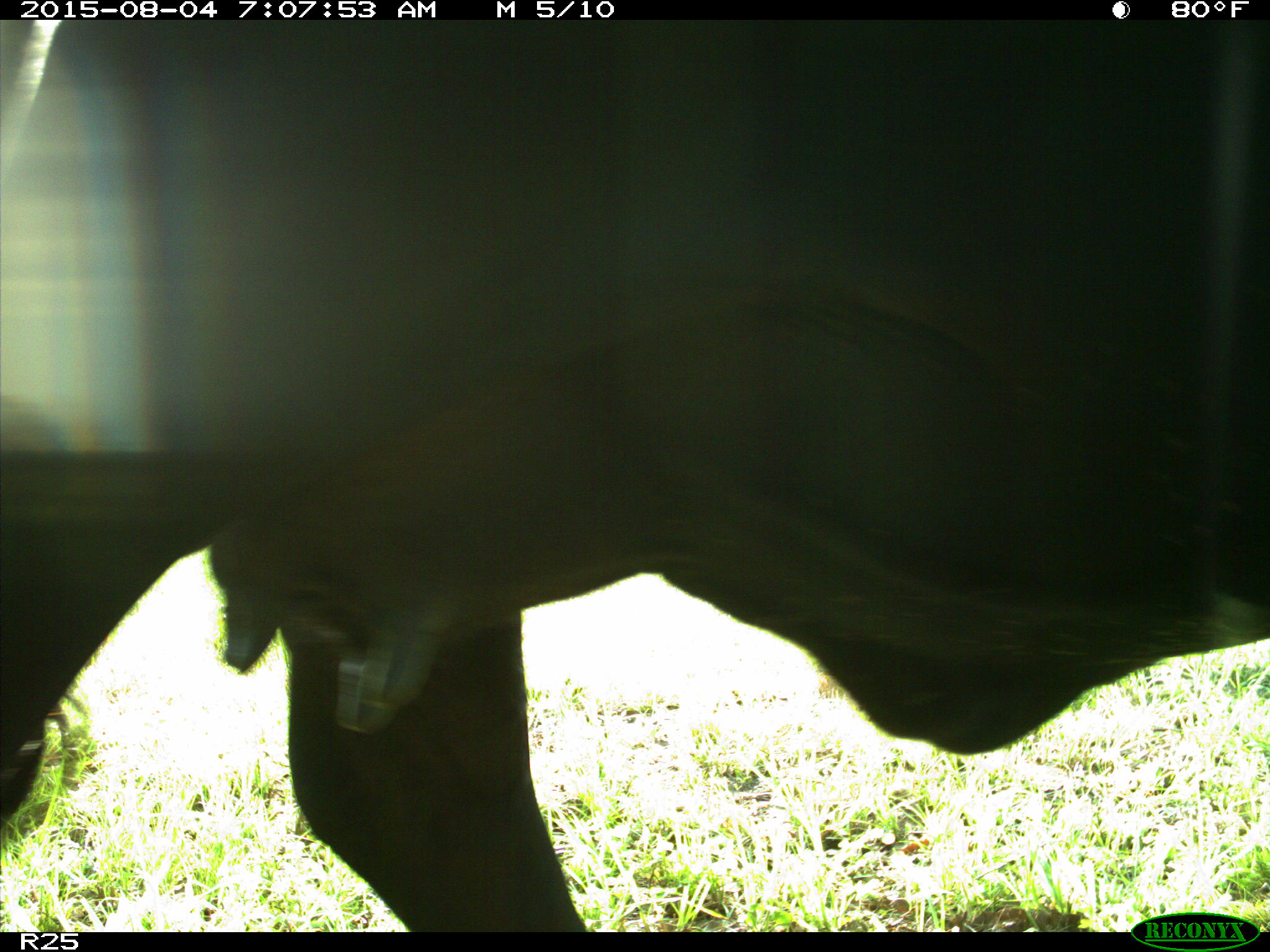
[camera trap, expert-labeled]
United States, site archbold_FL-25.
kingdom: Animalia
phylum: Chordata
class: Mammalia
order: Artiodactyla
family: Bovidae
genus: Bos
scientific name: Bos taurus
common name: domestic cow